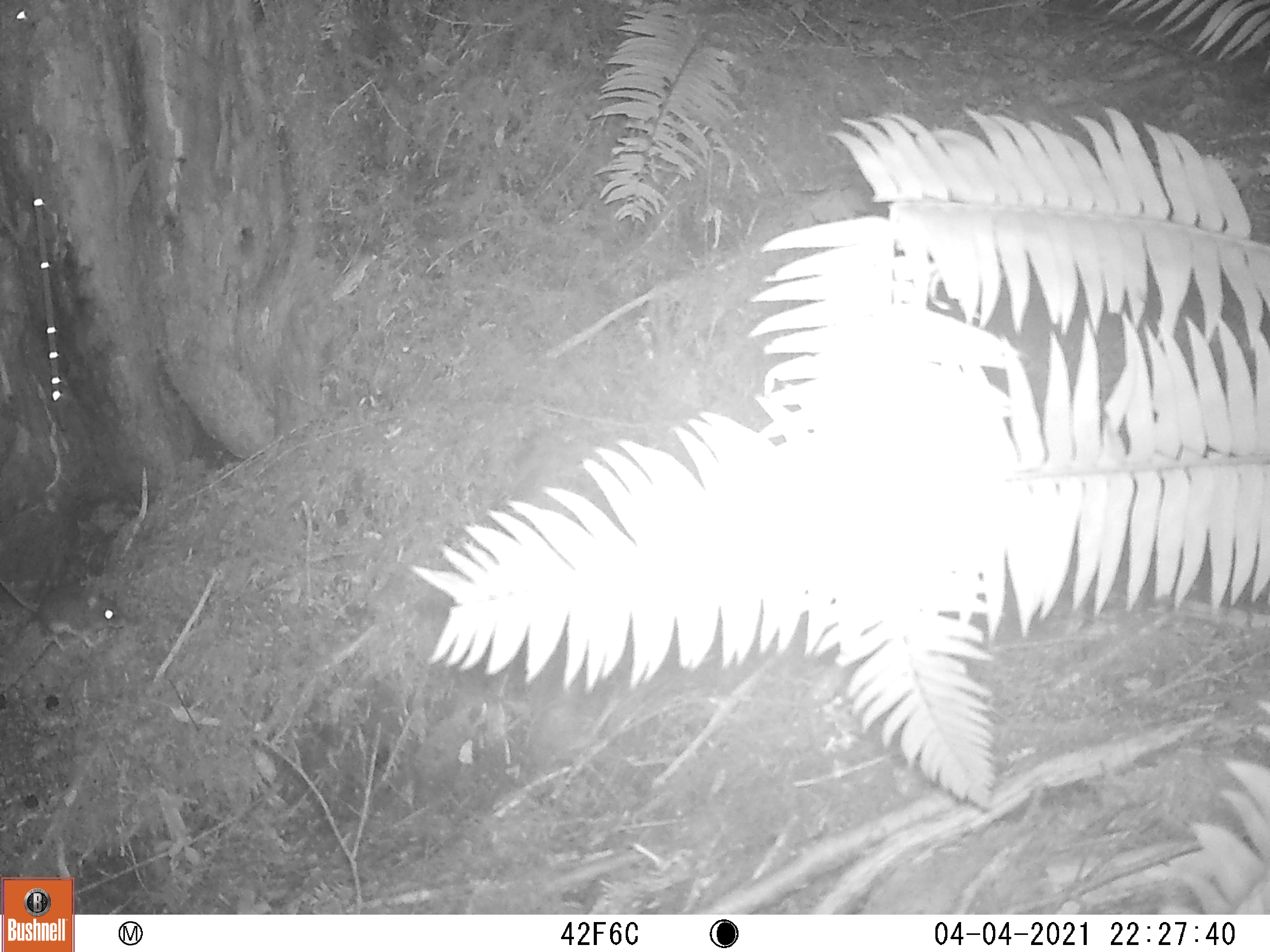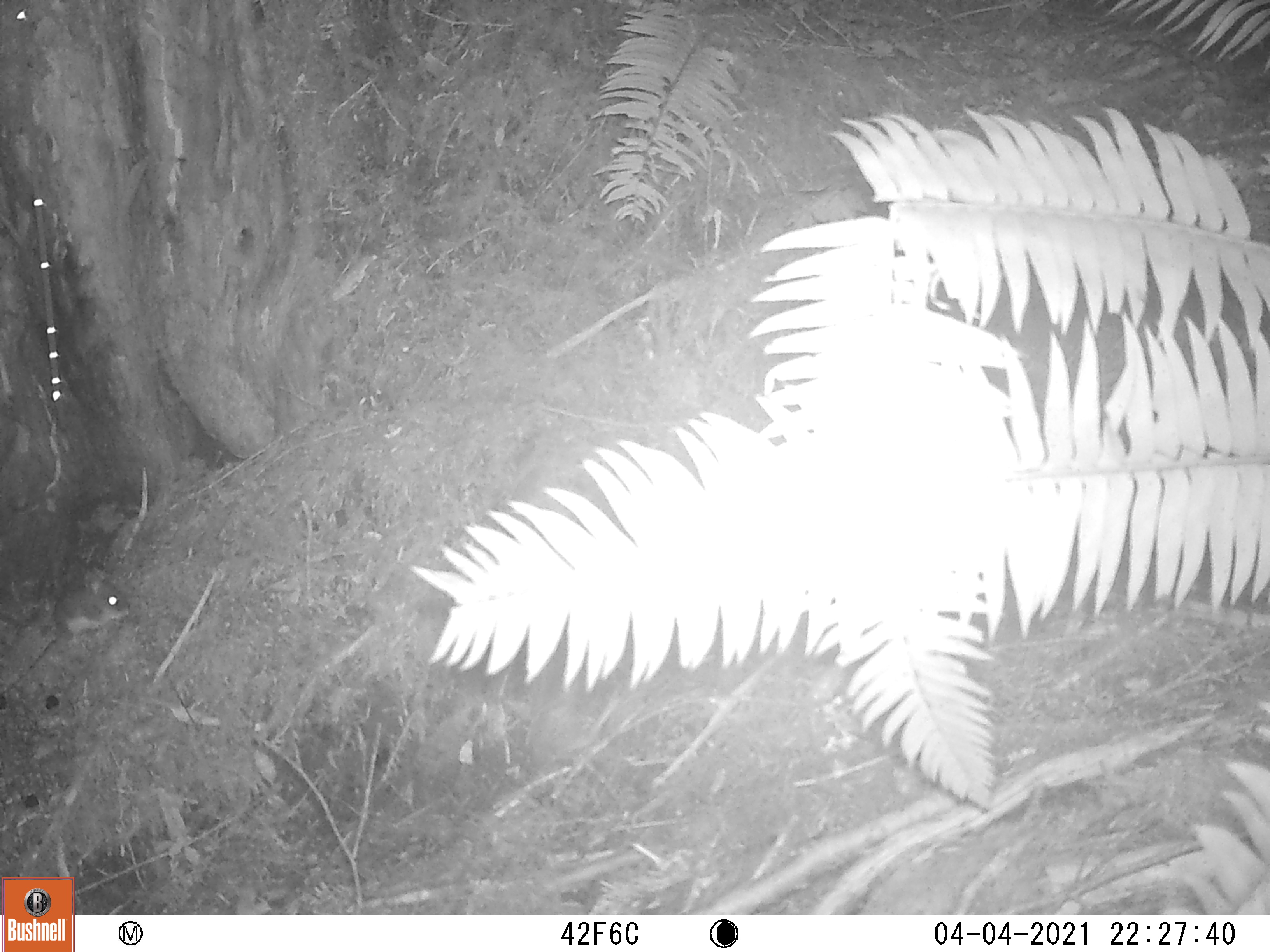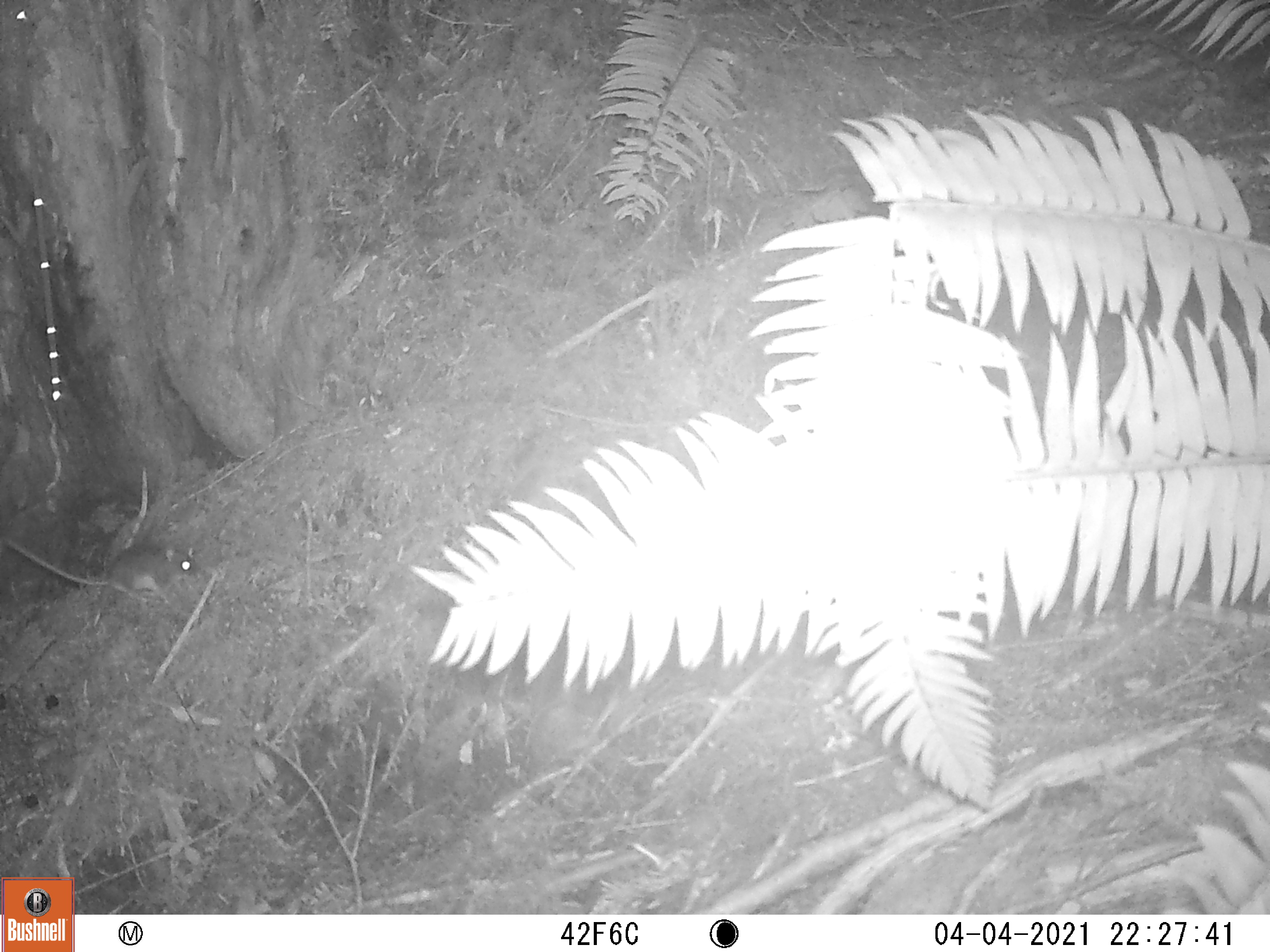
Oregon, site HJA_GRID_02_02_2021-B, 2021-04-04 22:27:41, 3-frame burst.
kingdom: Animalia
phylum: Chordata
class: Mammalia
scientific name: Mammalia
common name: small mammal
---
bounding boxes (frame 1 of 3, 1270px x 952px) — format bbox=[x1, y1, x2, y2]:
small mammal: bbox=[2, 575, 127, 649]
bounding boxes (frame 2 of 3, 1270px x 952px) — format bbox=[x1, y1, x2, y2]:
small mammal: bbox=[9, 566, 147, 682]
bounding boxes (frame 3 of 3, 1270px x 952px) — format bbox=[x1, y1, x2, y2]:
small mammal: bbox=[6, 523, 226, 605]